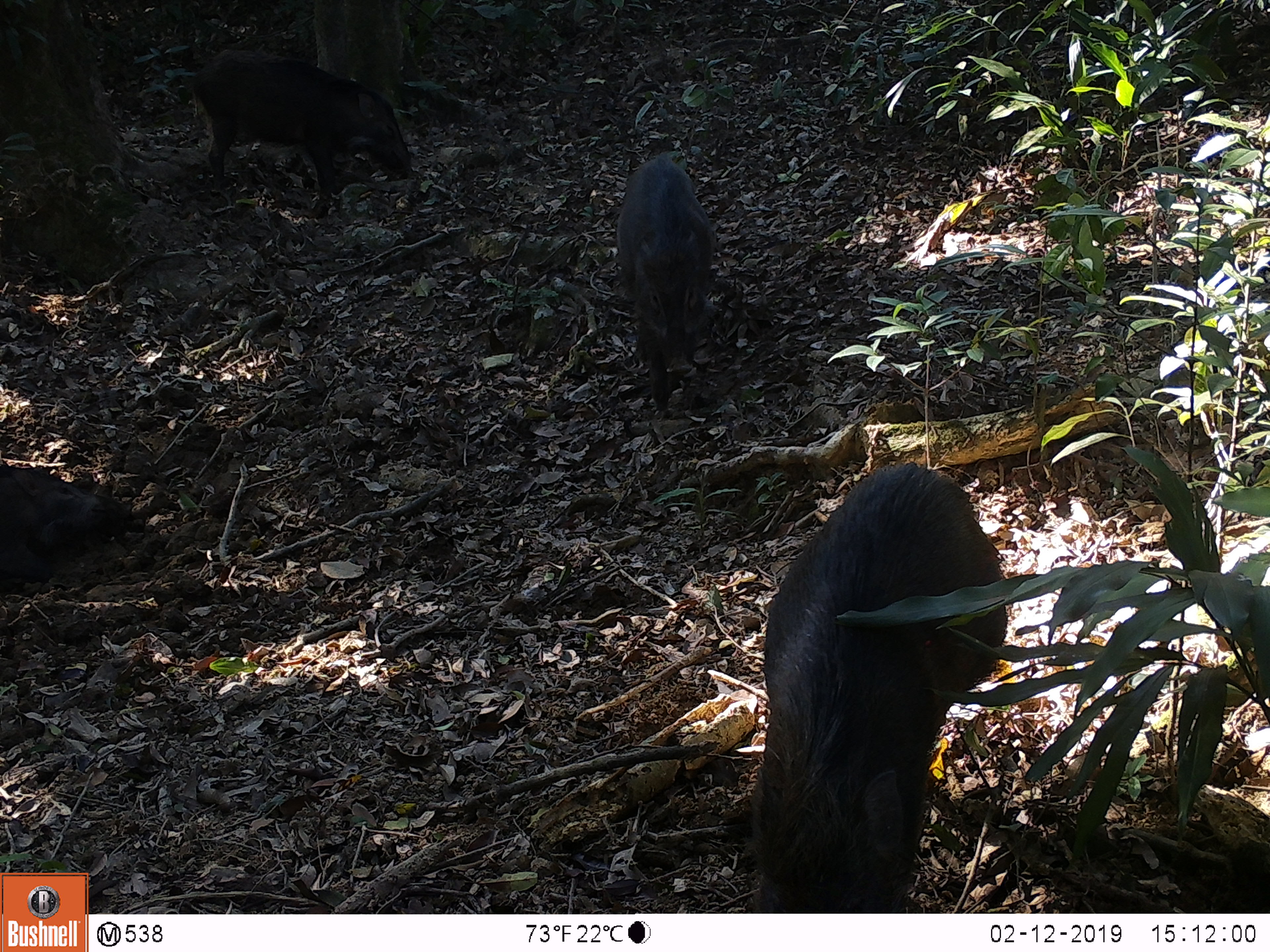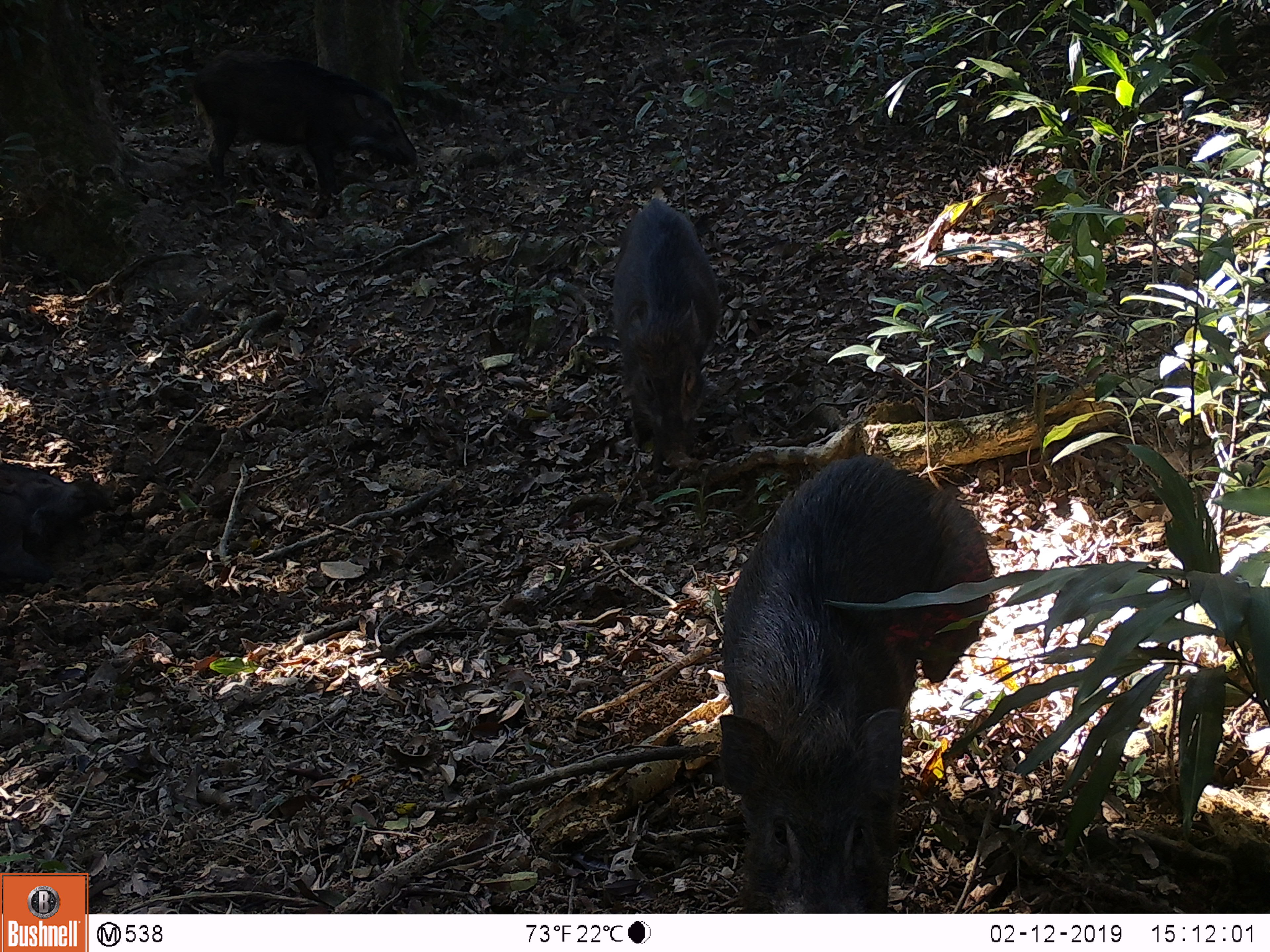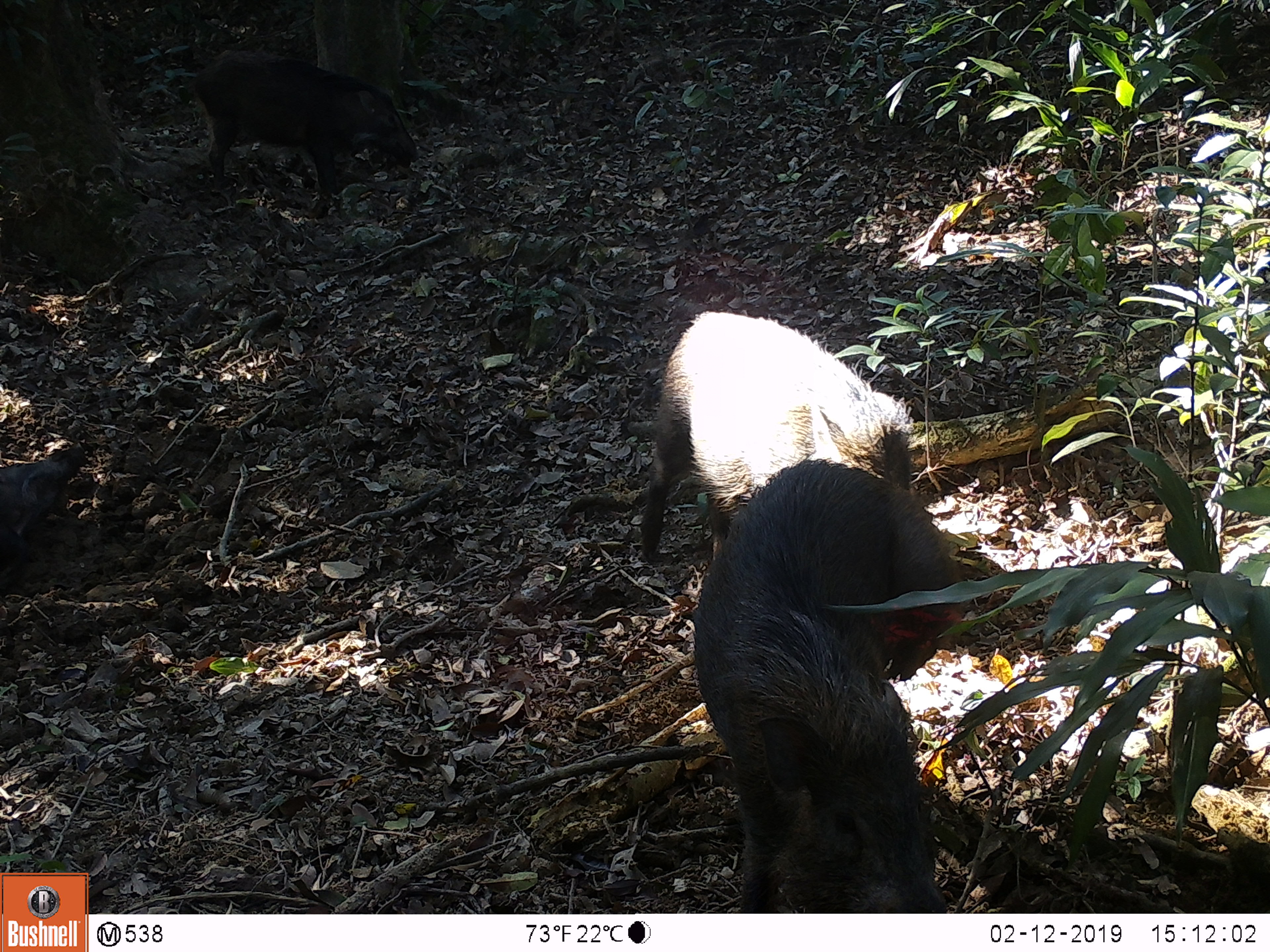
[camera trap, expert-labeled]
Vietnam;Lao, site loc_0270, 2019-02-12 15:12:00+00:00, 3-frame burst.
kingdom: Animalia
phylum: Chordata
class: Mammalia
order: Artiodactyla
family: Suidae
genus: Sus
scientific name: Sus scrofa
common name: eurasian wild pig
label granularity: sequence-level